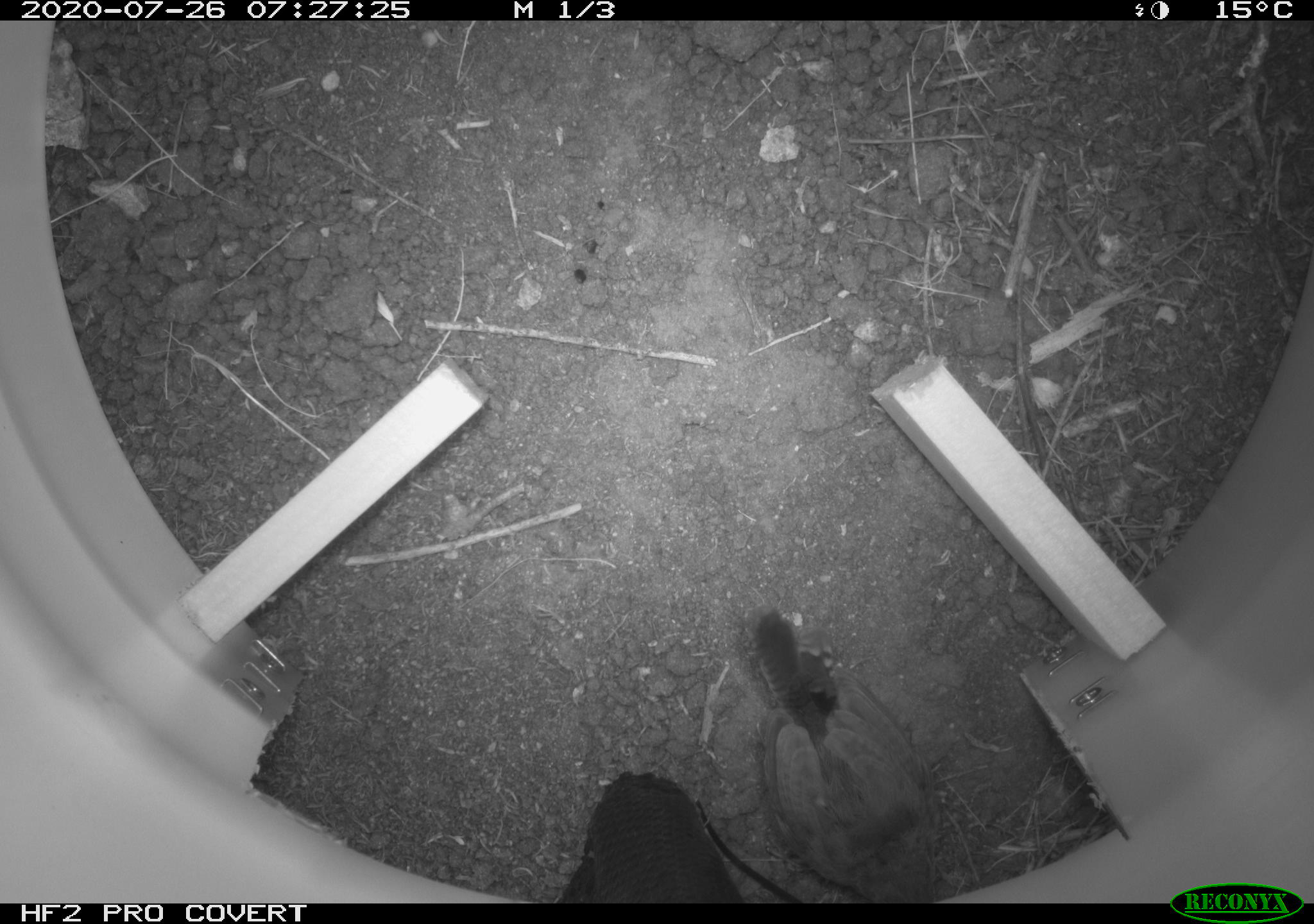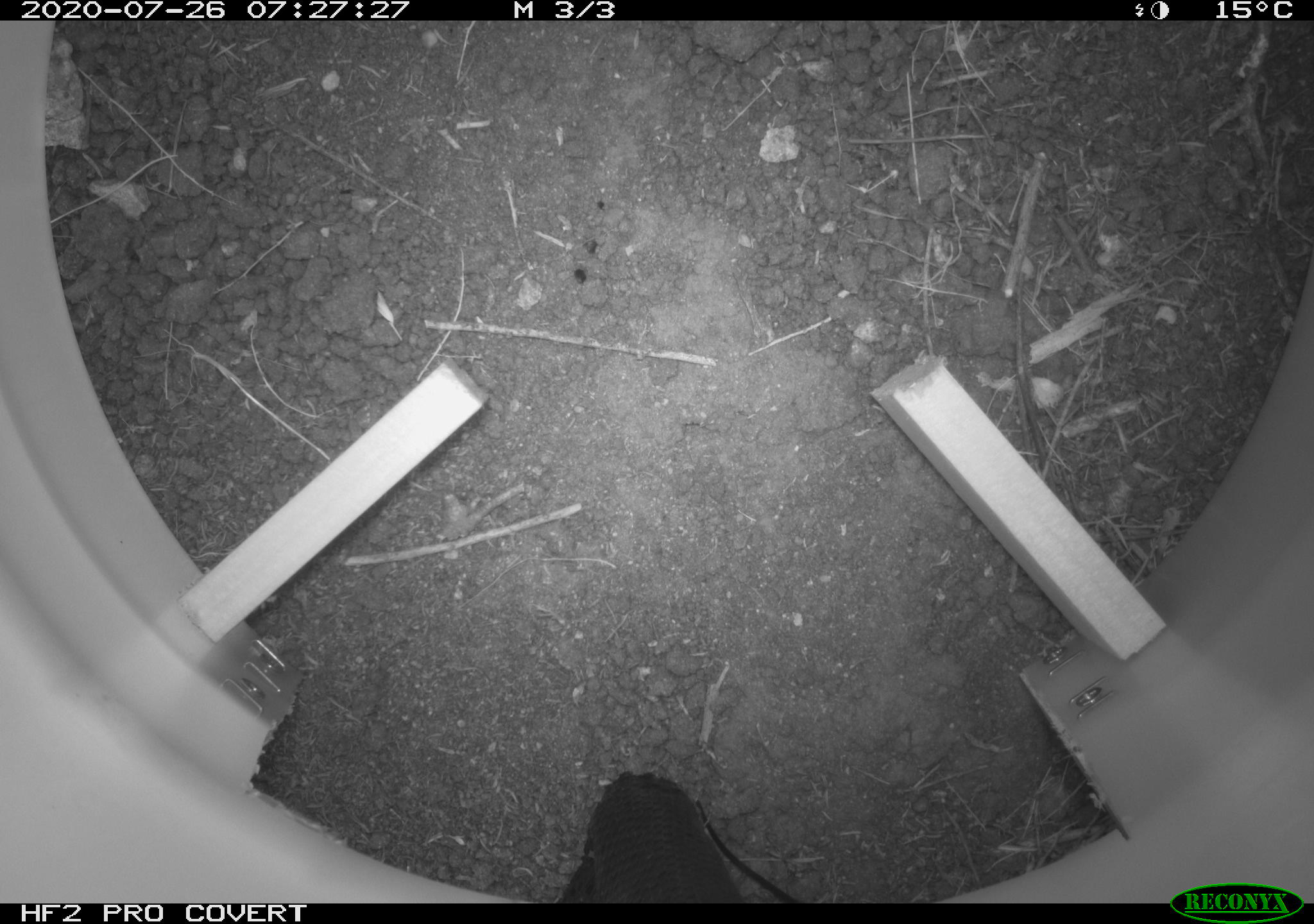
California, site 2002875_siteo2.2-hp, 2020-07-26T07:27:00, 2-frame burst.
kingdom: Animalia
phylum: Chordata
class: Aves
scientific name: Aves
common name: bird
Bird (Aves).